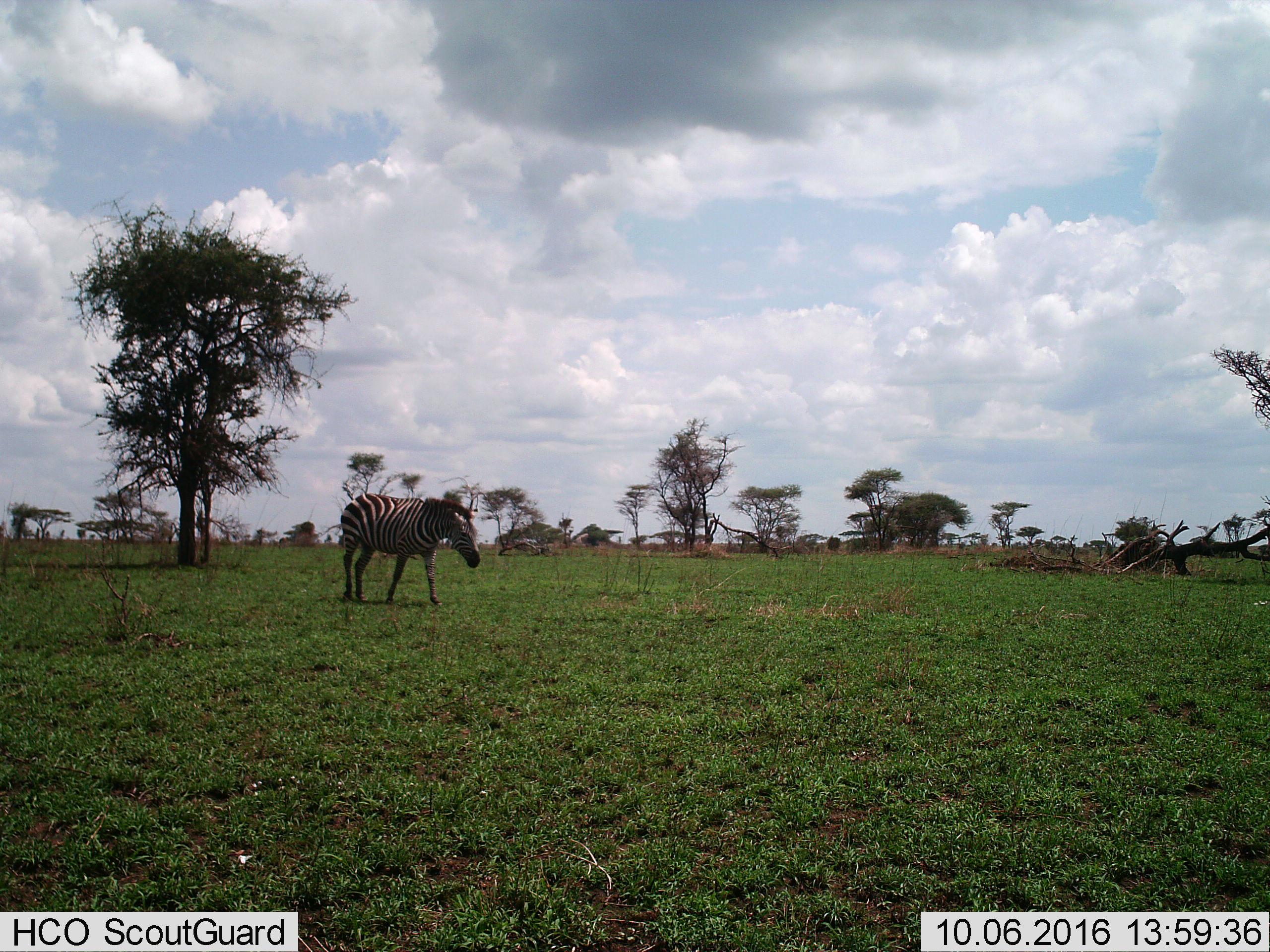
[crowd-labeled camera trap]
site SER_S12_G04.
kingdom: Animalia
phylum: Chordata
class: Mammalia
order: Perissodactyla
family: Equidae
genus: Equus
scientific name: Equus quagga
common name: plains zebra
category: zebraplains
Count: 1.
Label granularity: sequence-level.